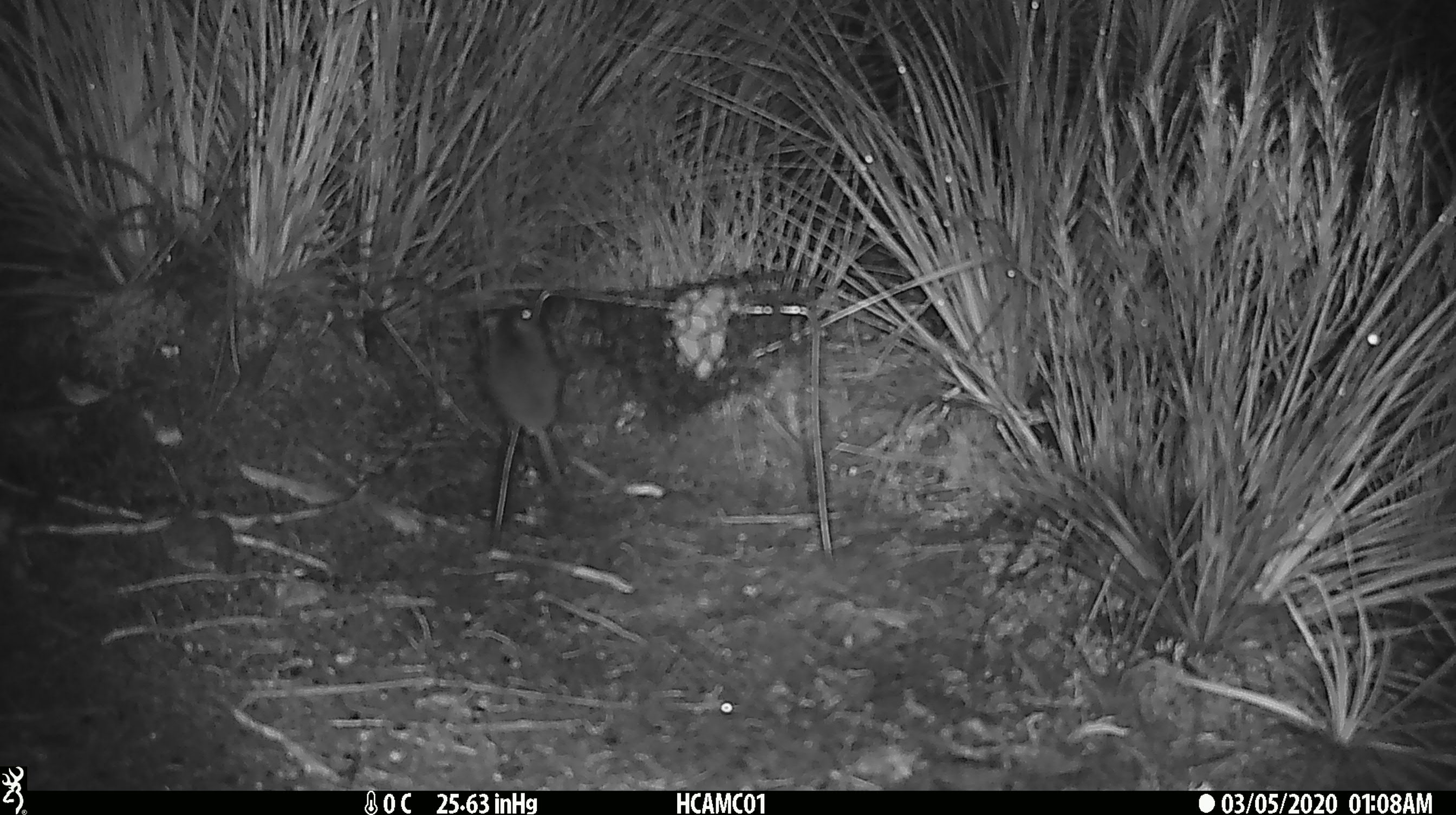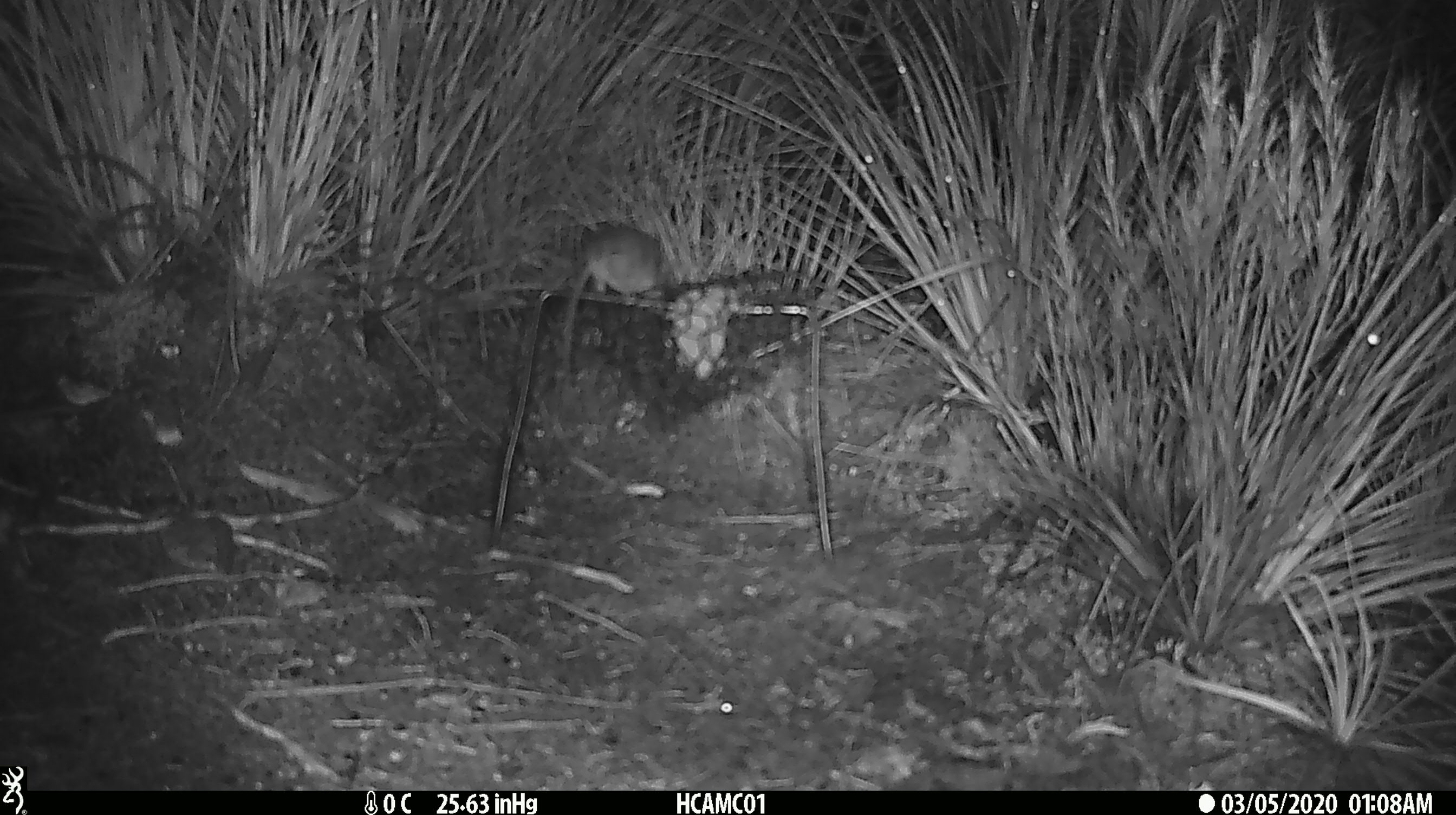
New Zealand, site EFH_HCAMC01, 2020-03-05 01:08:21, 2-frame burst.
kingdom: Animalia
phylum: Chordata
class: Mammalia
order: Rodentia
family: Muridae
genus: Mus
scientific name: Mus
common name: mouse